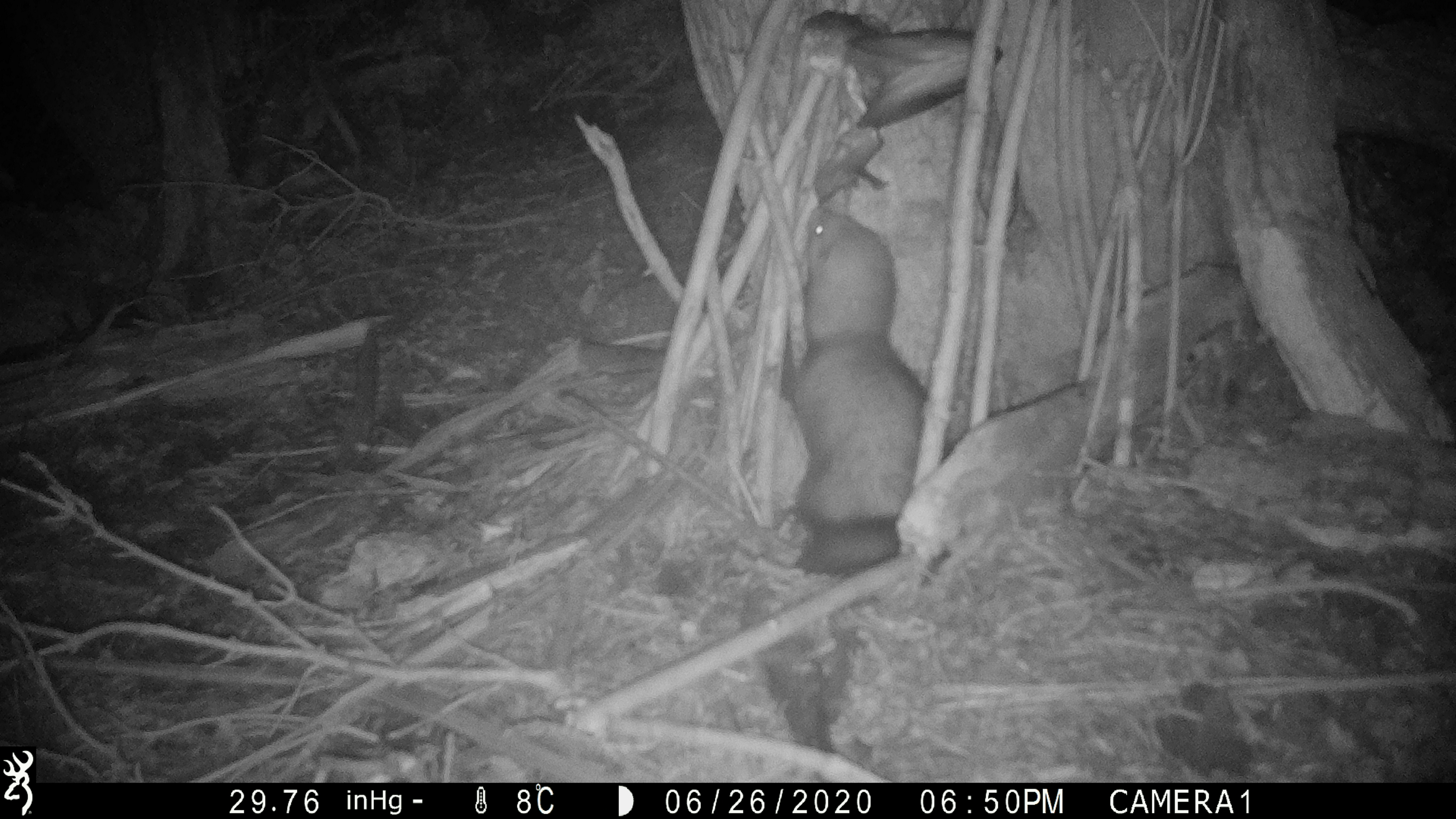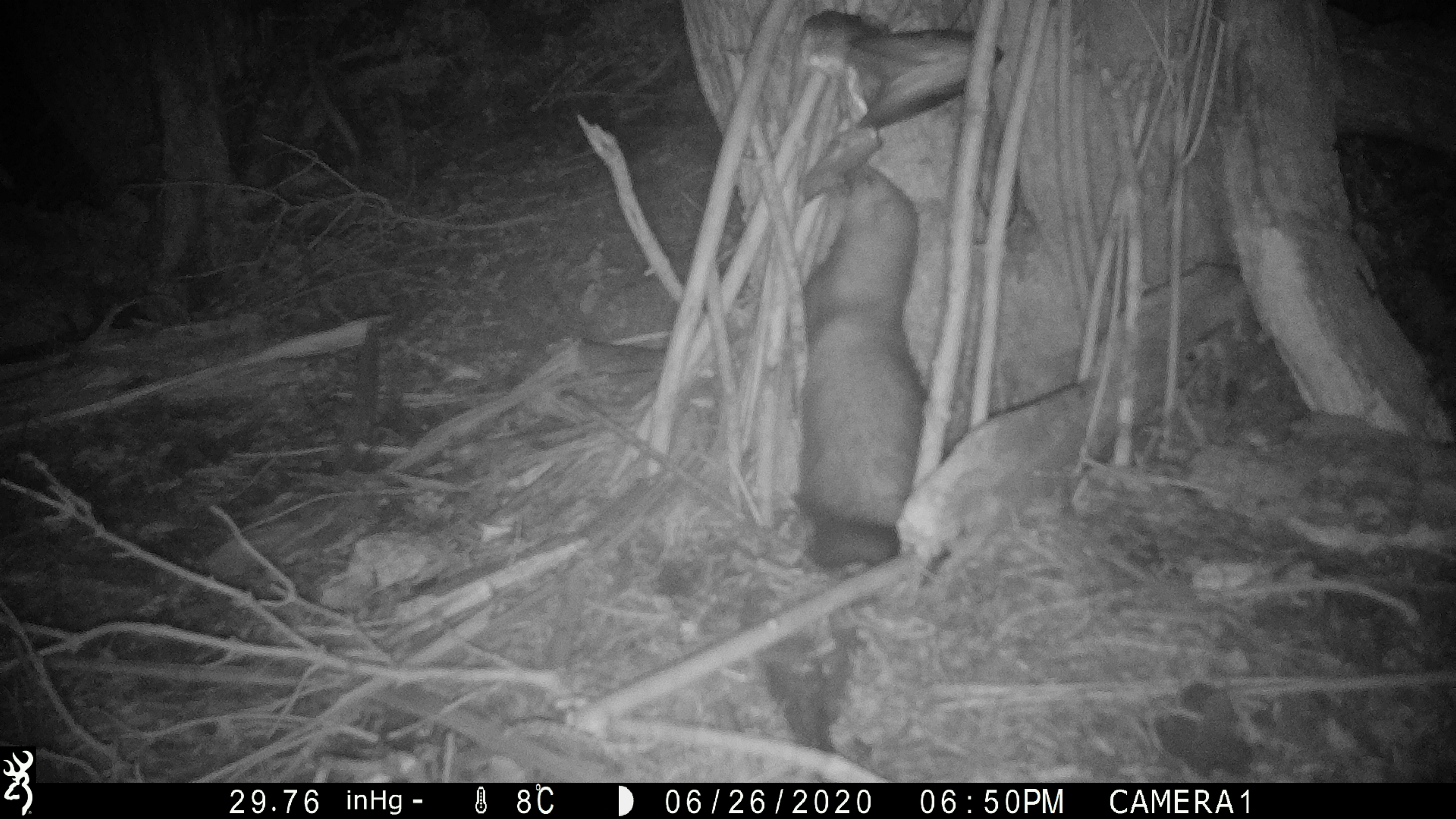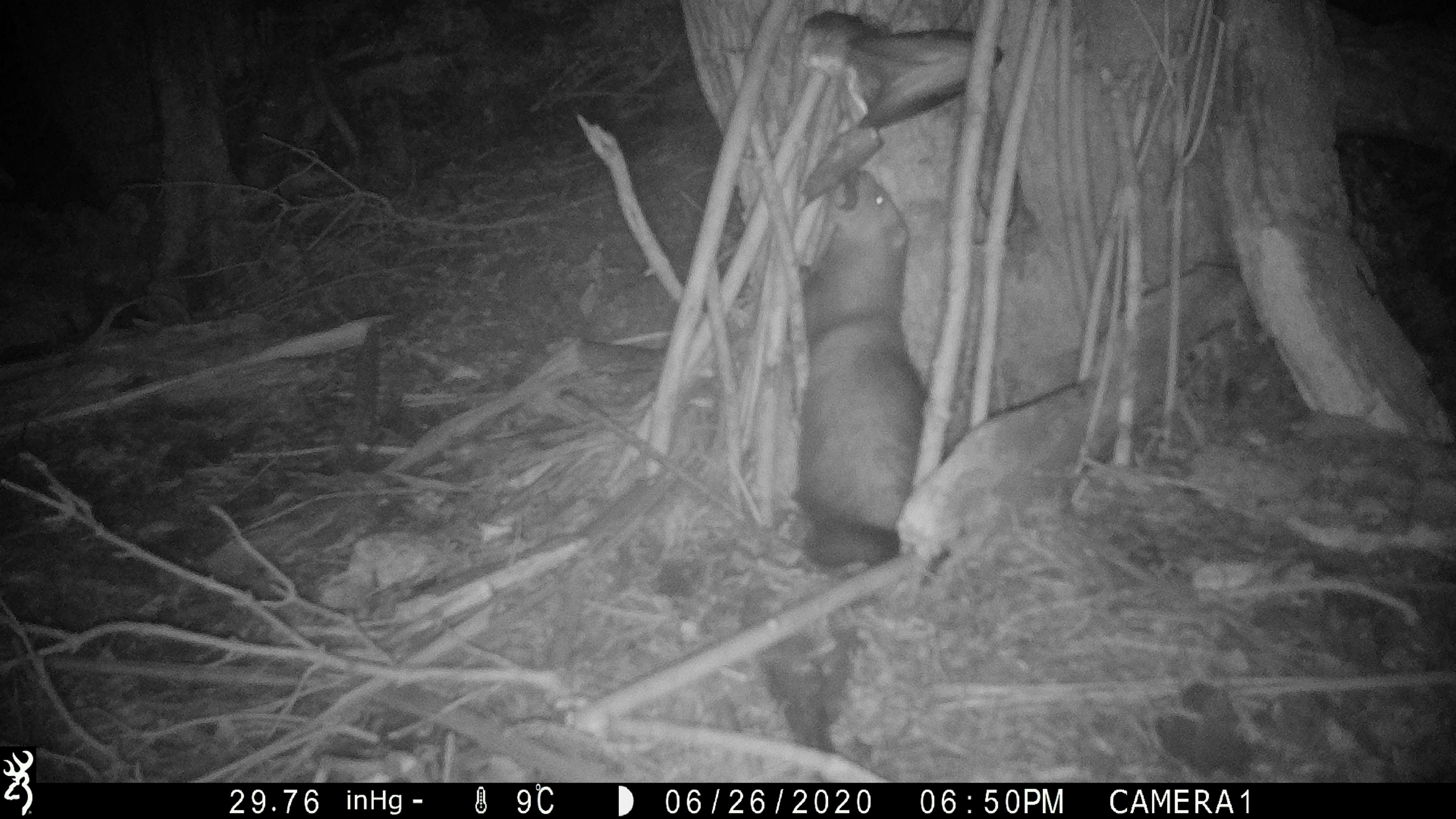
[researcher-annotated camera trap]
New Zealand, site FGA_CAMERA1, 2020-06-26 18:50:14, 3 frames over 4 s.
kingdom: Animalia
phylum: Chordata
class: Mammalia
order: Carnivora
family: Mustelidae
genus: Mustela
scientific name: Mustela furo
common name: ferret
Ferret (Mustela furo).